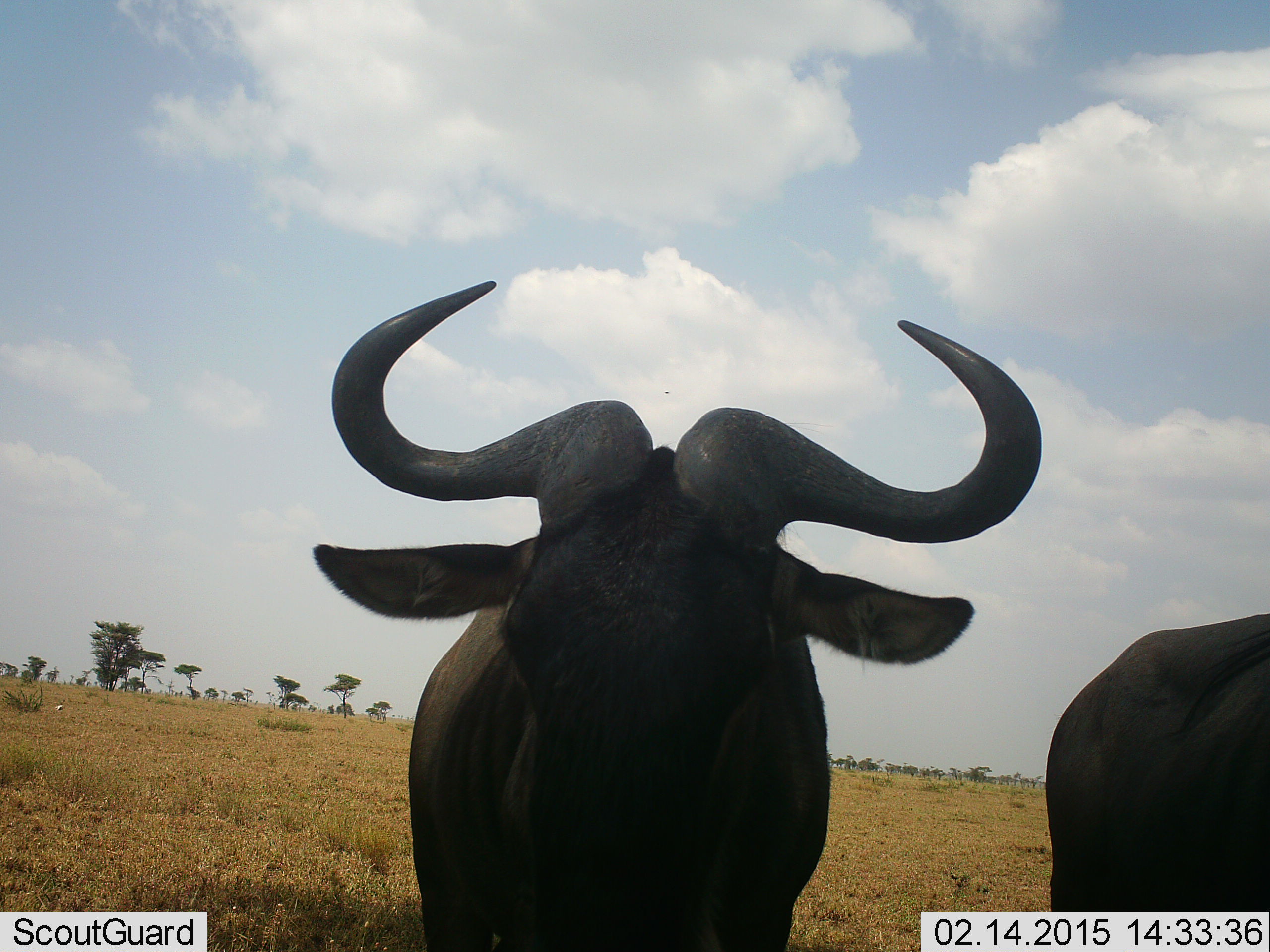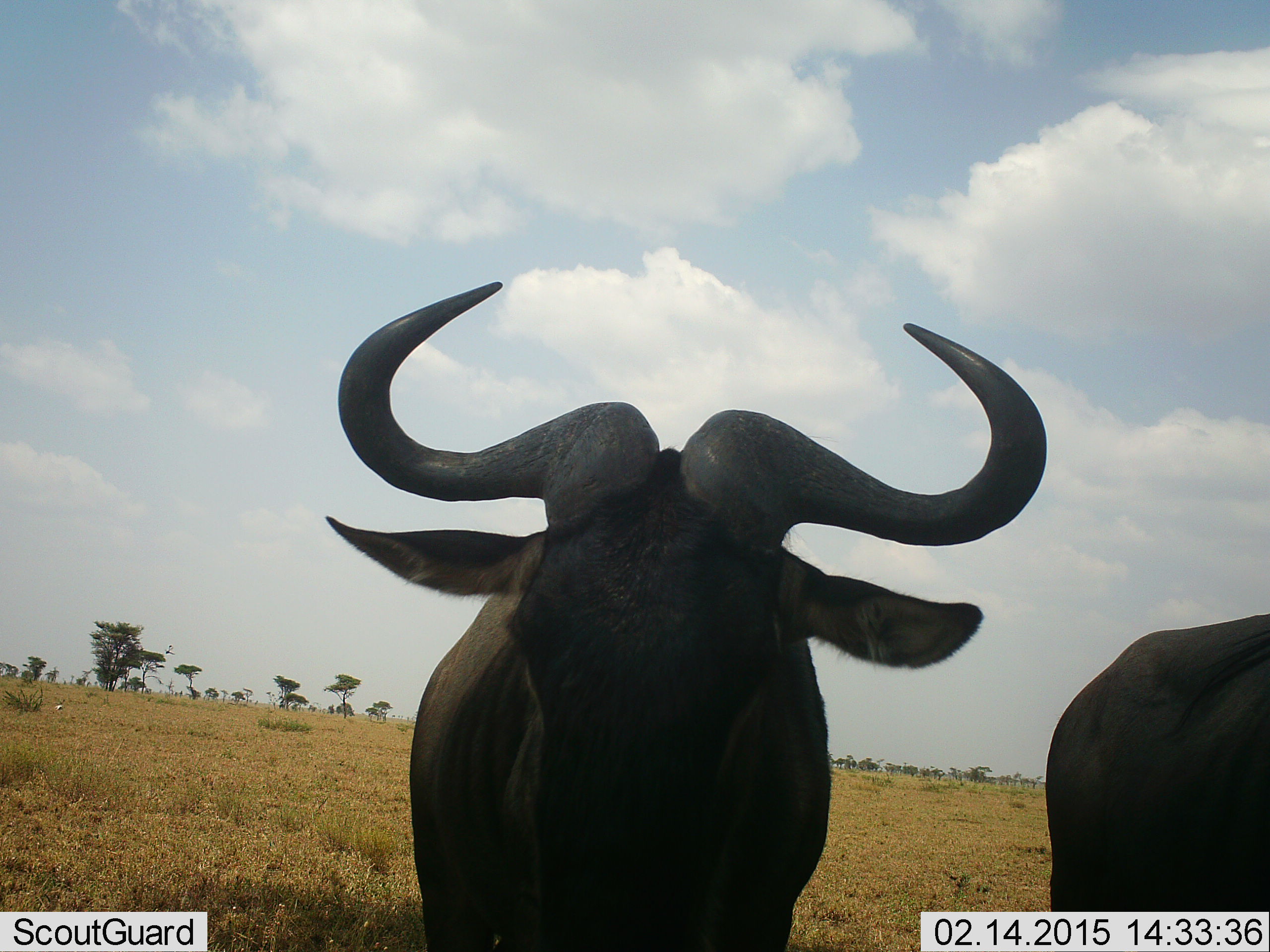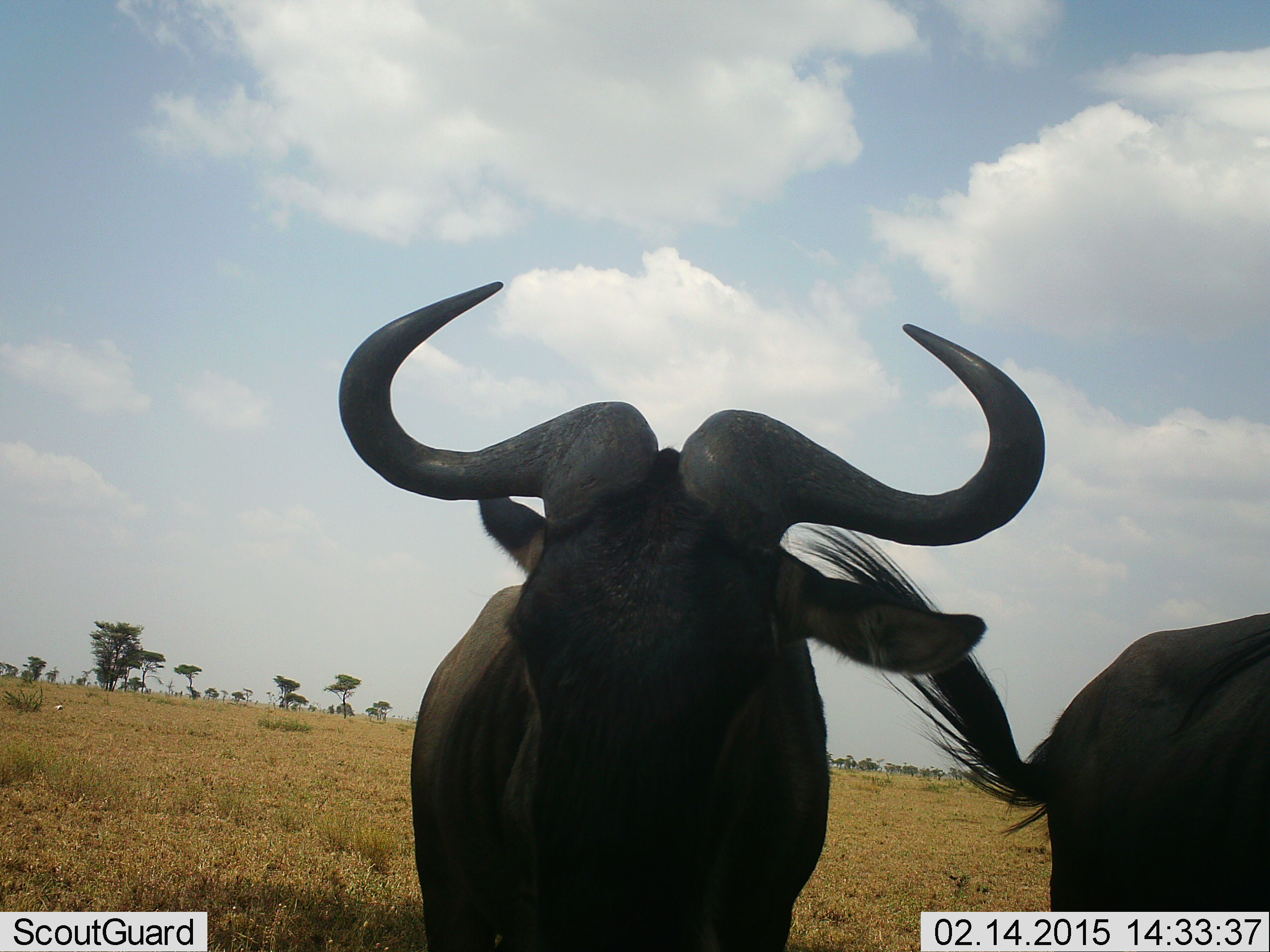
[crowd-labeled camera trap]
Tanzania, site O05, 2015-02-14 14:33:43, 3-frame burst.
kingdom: Animalia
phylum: Chordata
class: Mammalia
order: Artiodactyla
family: Bovidae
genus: Connochaetes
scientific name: Connochaetes taurinus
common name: blue wildebeest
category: wildebeest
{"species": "wildebeest (blue wildebeest) (Connochaetes taurinus)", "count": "2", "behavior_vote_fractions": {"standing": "100%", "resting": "0%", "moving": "0%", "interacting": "0%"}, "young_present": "0%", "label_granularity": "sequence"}